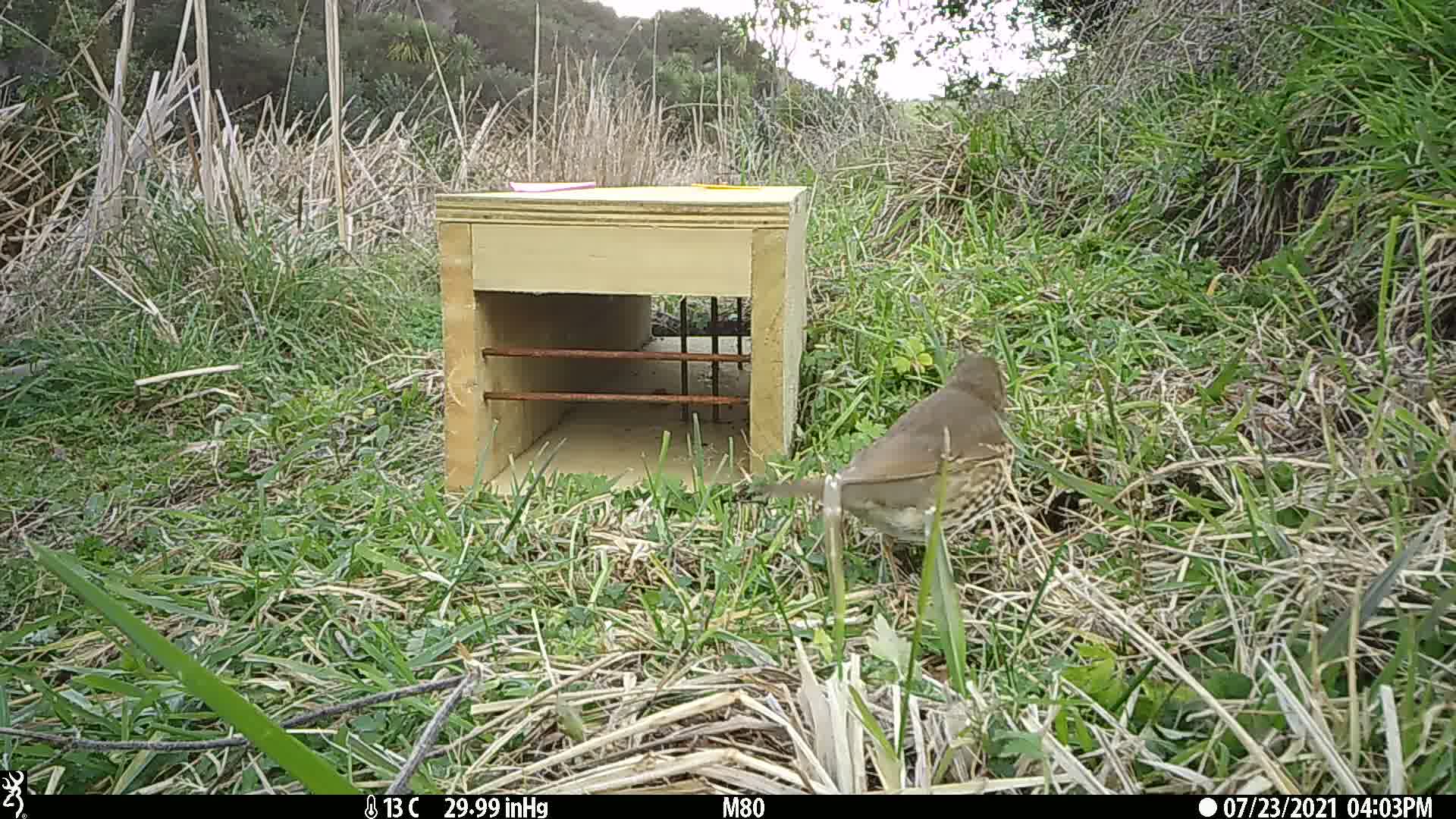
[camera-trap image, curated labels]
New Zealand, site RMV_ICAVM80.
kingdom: Animalia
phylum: Chordata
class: Aves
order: Passeriformes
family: Turdidae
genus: Turdus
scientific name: Turdus philomelos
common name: song thrush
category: thrush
Thrush (song thrush) (Turdus philomelos).